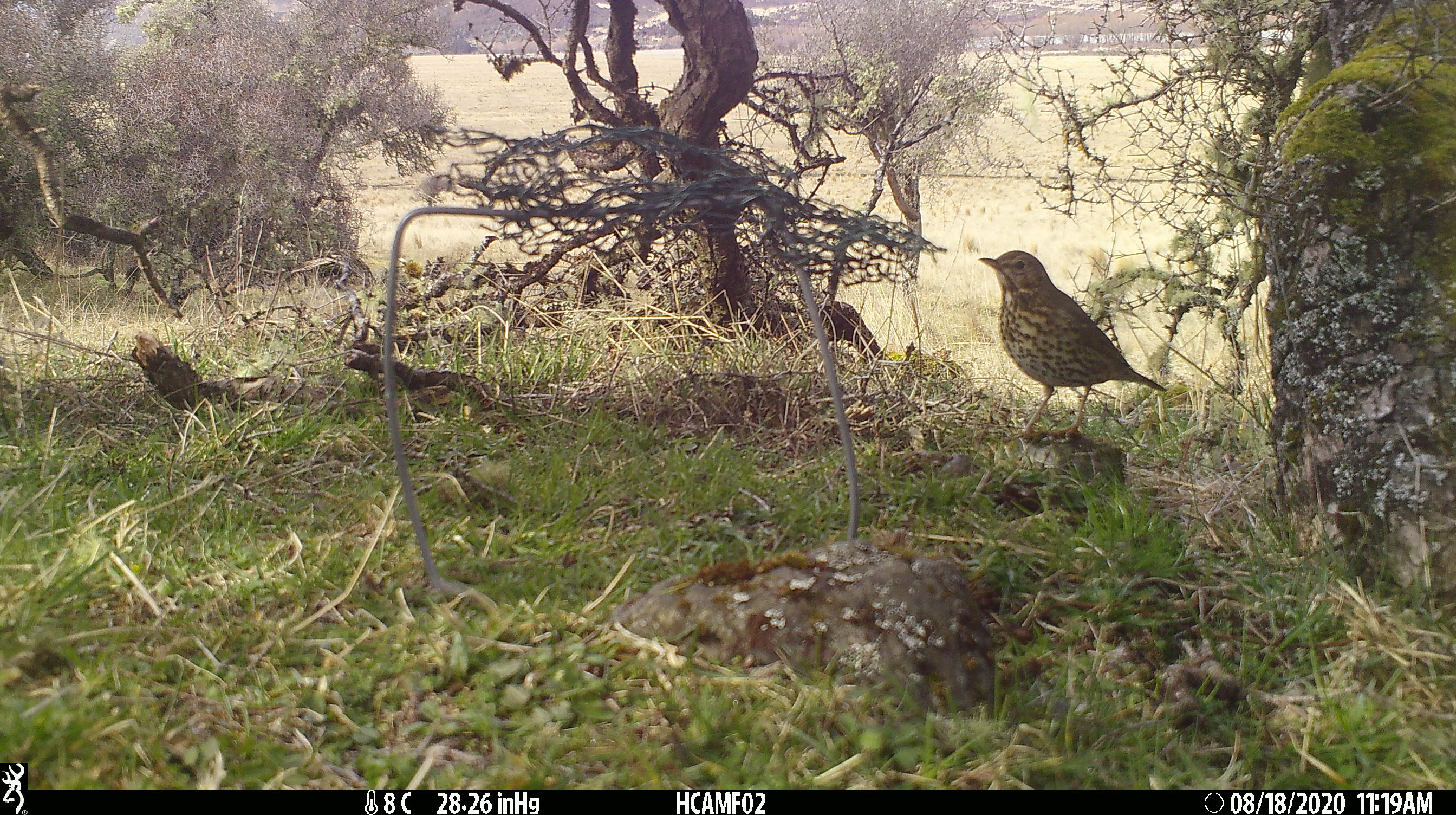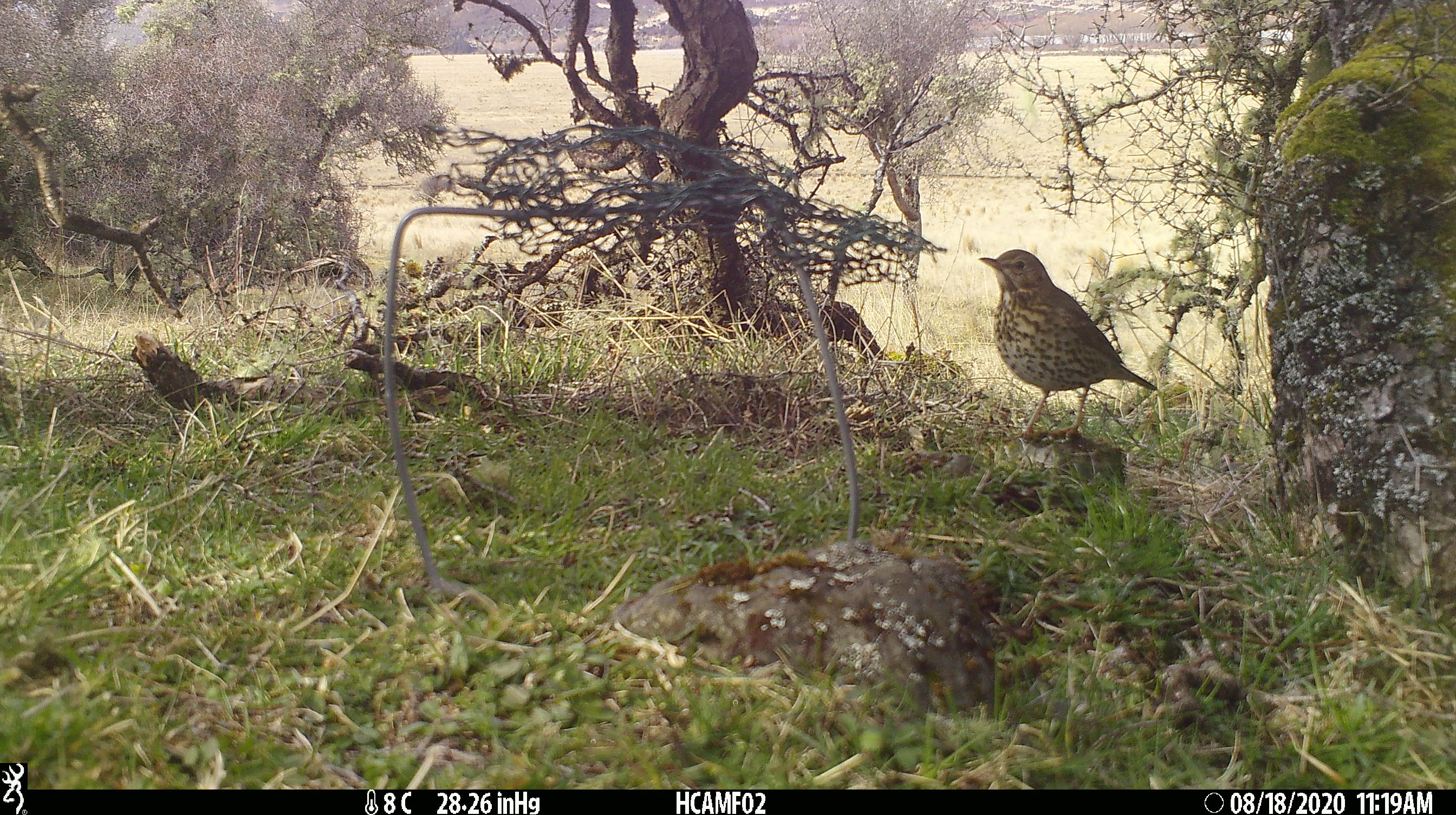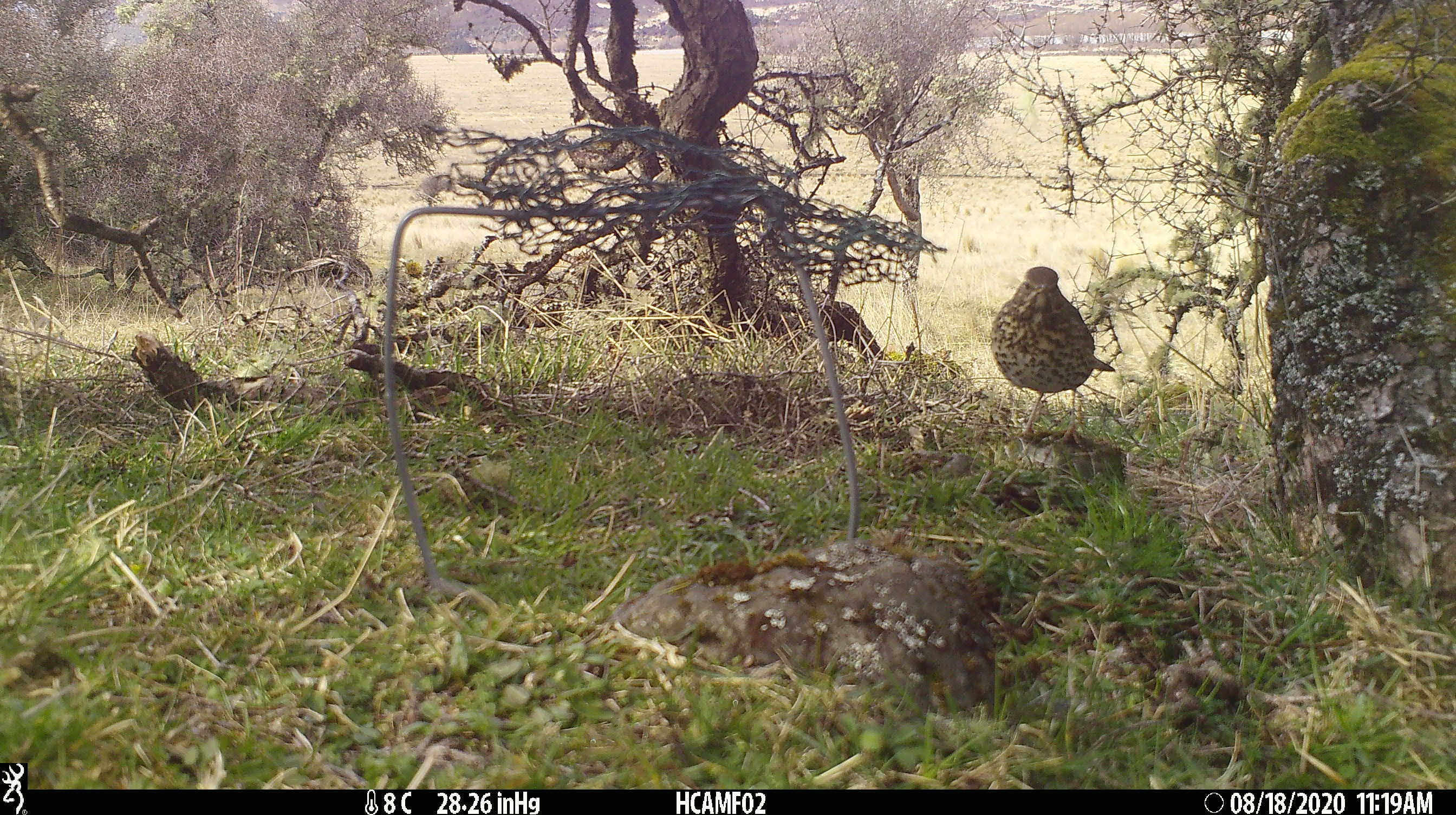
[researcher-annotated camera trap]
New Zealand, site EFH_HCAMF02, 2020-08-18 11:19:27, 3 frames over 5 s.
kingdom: Animalia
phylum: Chordata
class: Aves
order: Passeriformes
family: Turdidae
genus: Turdus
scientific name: Turdus philomelos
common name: song thrush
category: thrush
Thrush (song thrush) (Turdus philomelos).